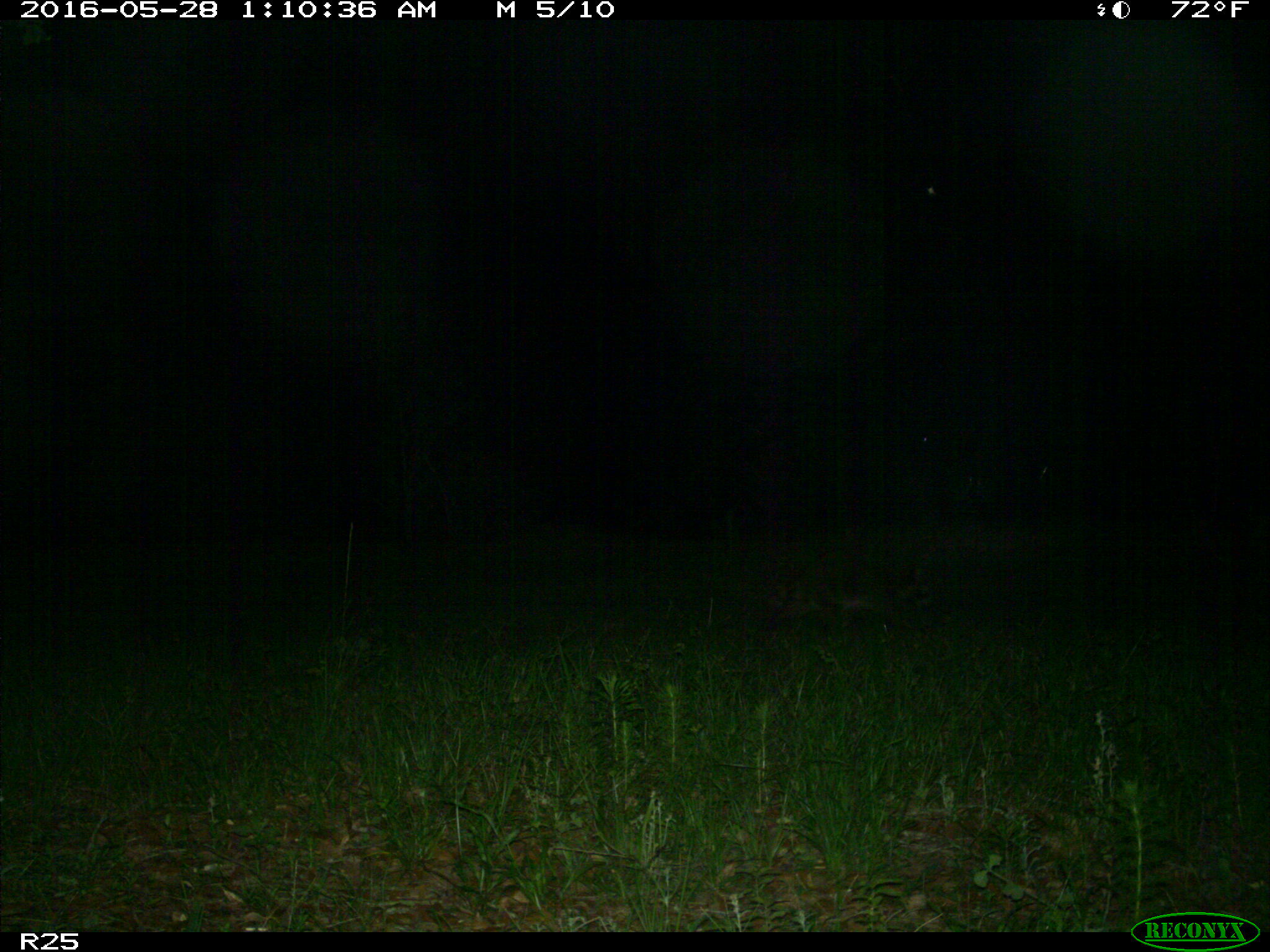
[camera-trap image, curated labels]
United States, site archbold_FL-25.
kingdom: Animalia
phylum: Chordata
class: Mammalia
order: Carnivora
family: Procyonidae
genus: Procyon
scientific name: Procyon lotor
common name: common raccoon